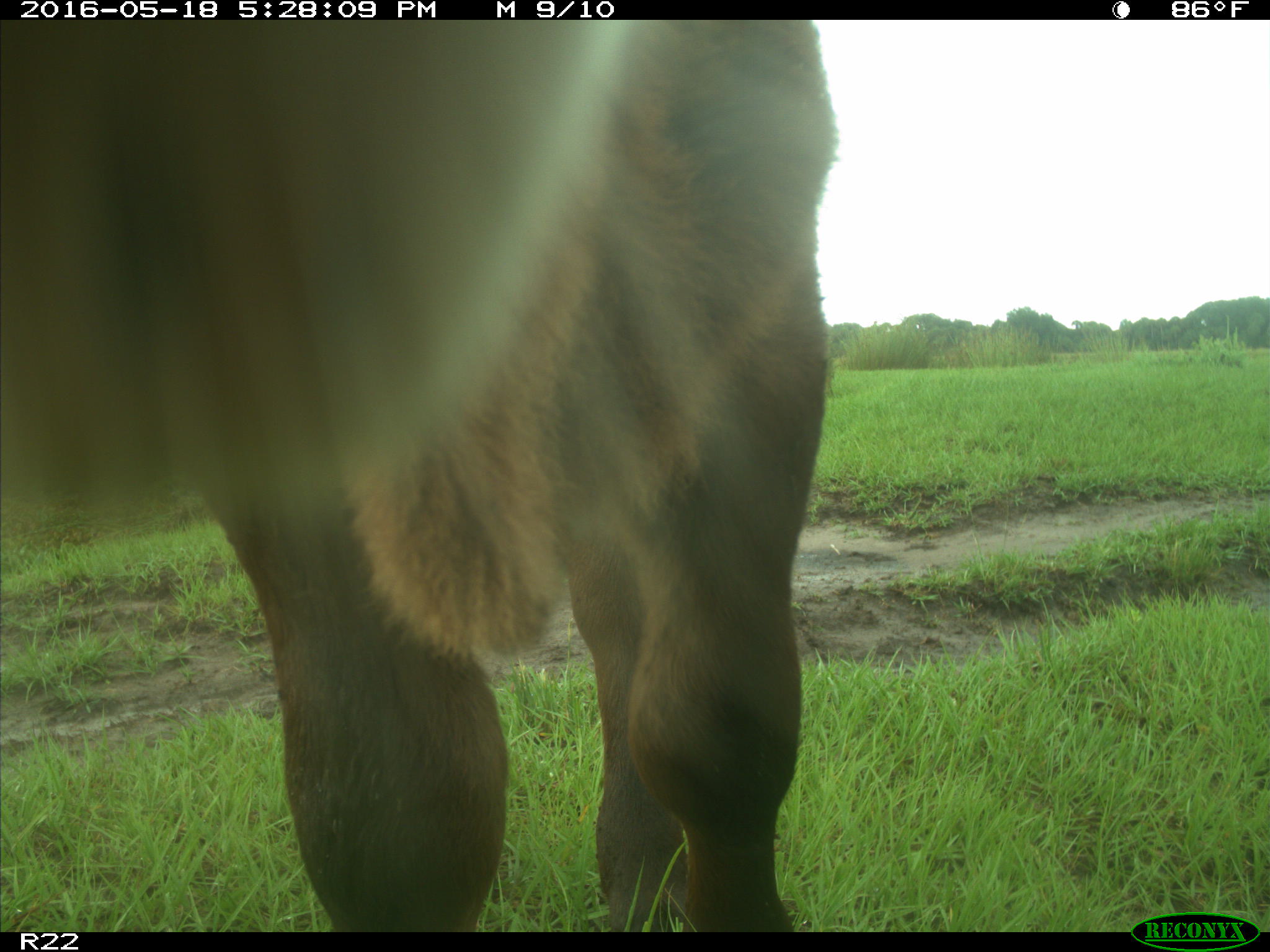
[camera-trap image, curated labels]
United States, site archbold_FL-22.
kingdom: Animalia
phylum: Chordata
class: Mammalia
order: Artiodactyla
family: Bovidae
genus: Bos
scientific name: Bos taurus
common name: domestic cow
Bos taurus (domestic cow).